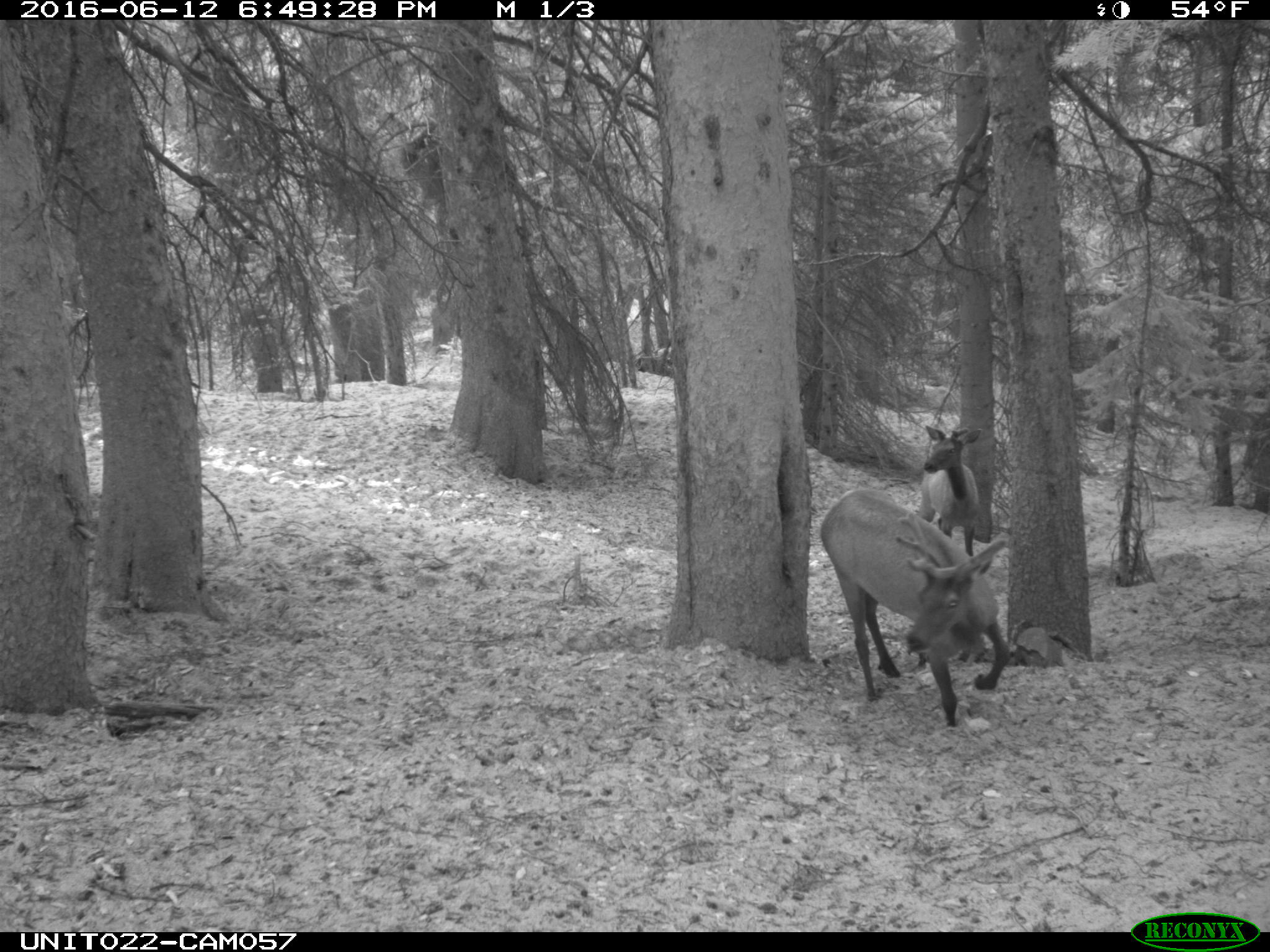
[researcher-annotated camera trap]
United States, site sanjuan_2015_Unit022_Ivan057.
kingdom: Animalia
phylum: Chordata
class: Mammalia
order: Artiodactyla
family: Cervidae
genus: Cervus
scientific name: Cervus elaphus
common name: red deer